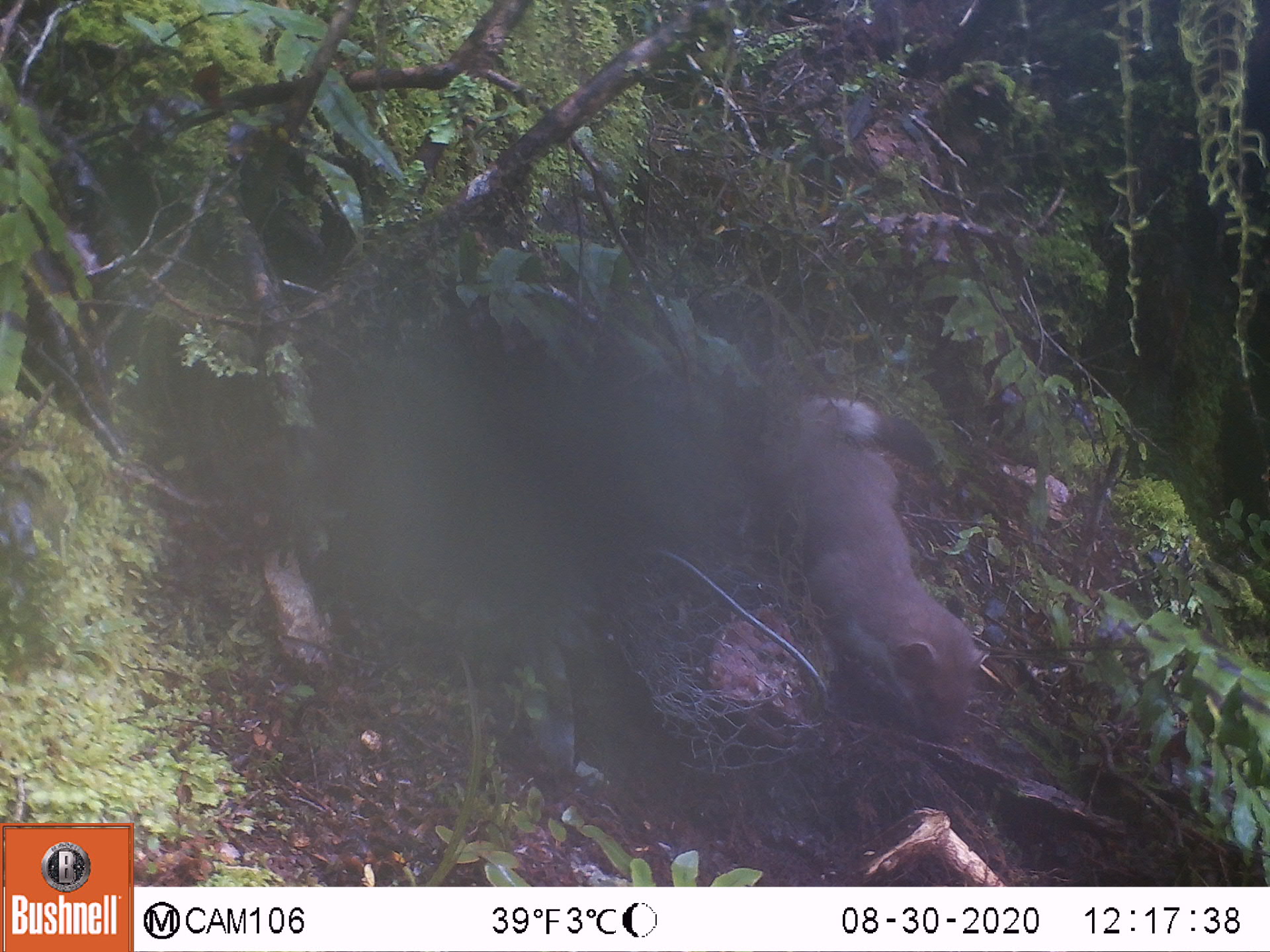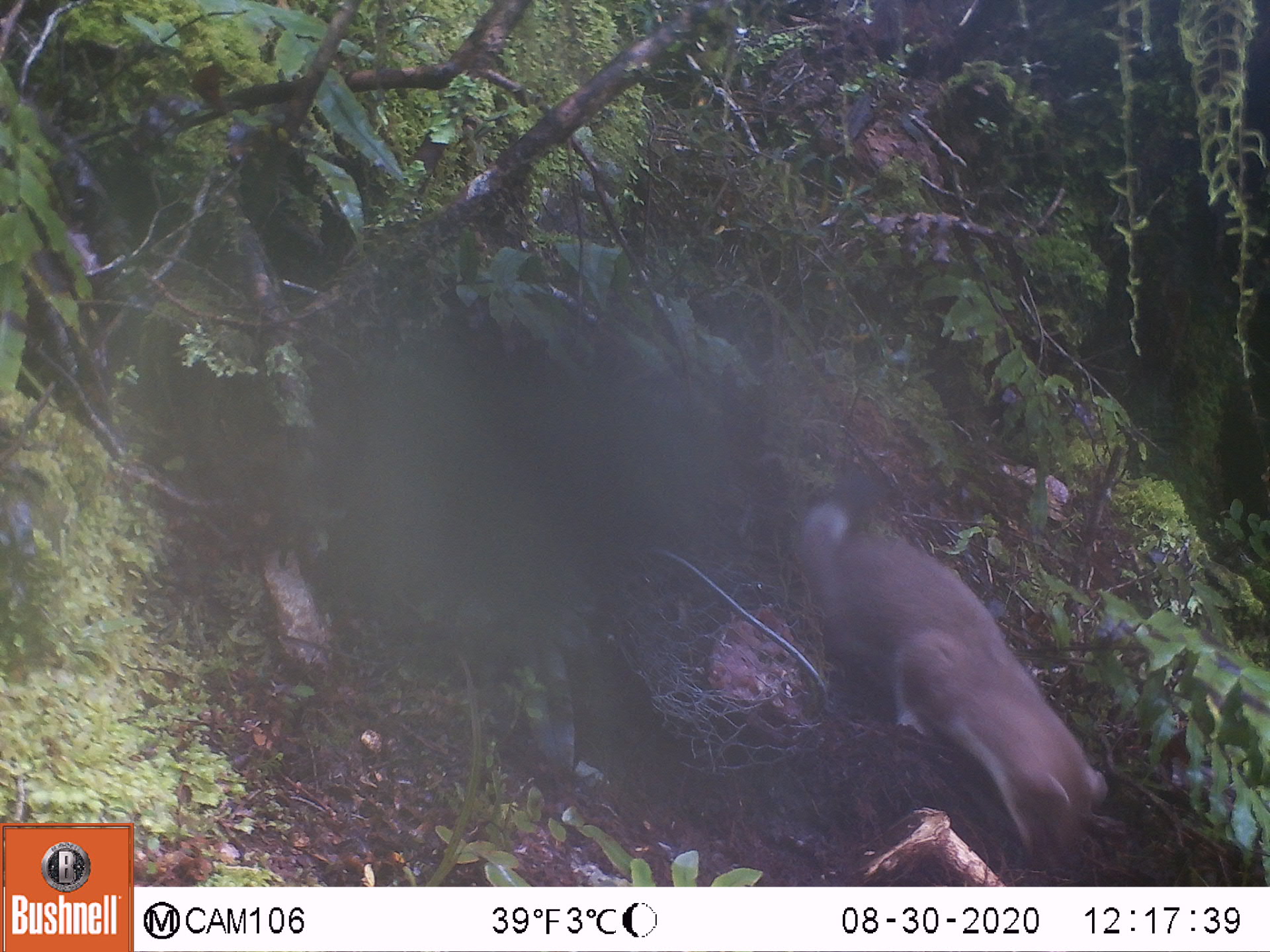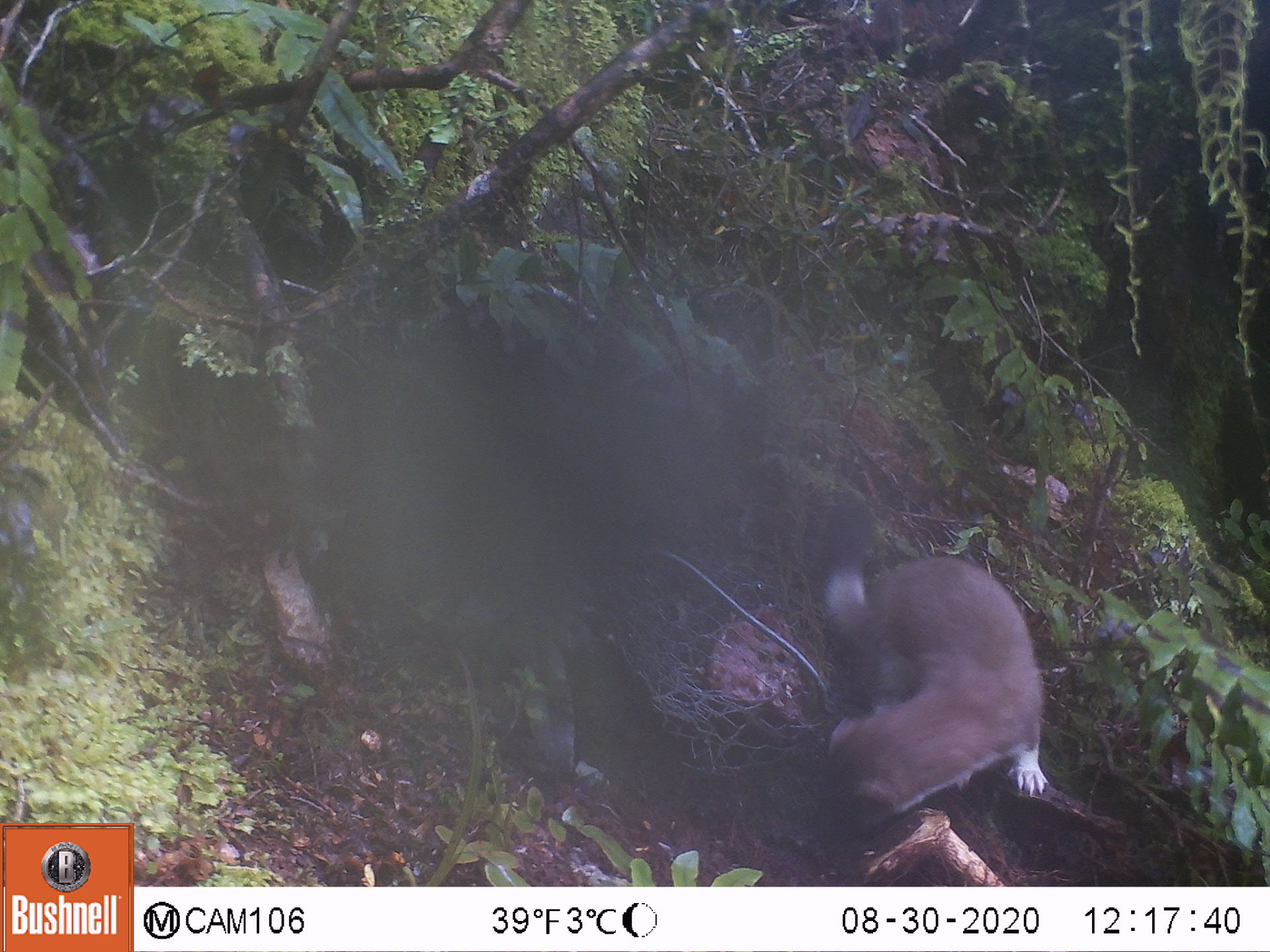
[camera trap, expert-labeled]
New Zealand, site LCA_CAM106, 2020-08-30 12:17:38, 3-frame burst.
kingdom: Animalia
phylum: Chordata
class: Mammalia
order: Carnivora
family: Mustelidae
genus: Mustela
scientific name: Mustela erminea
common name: stoat